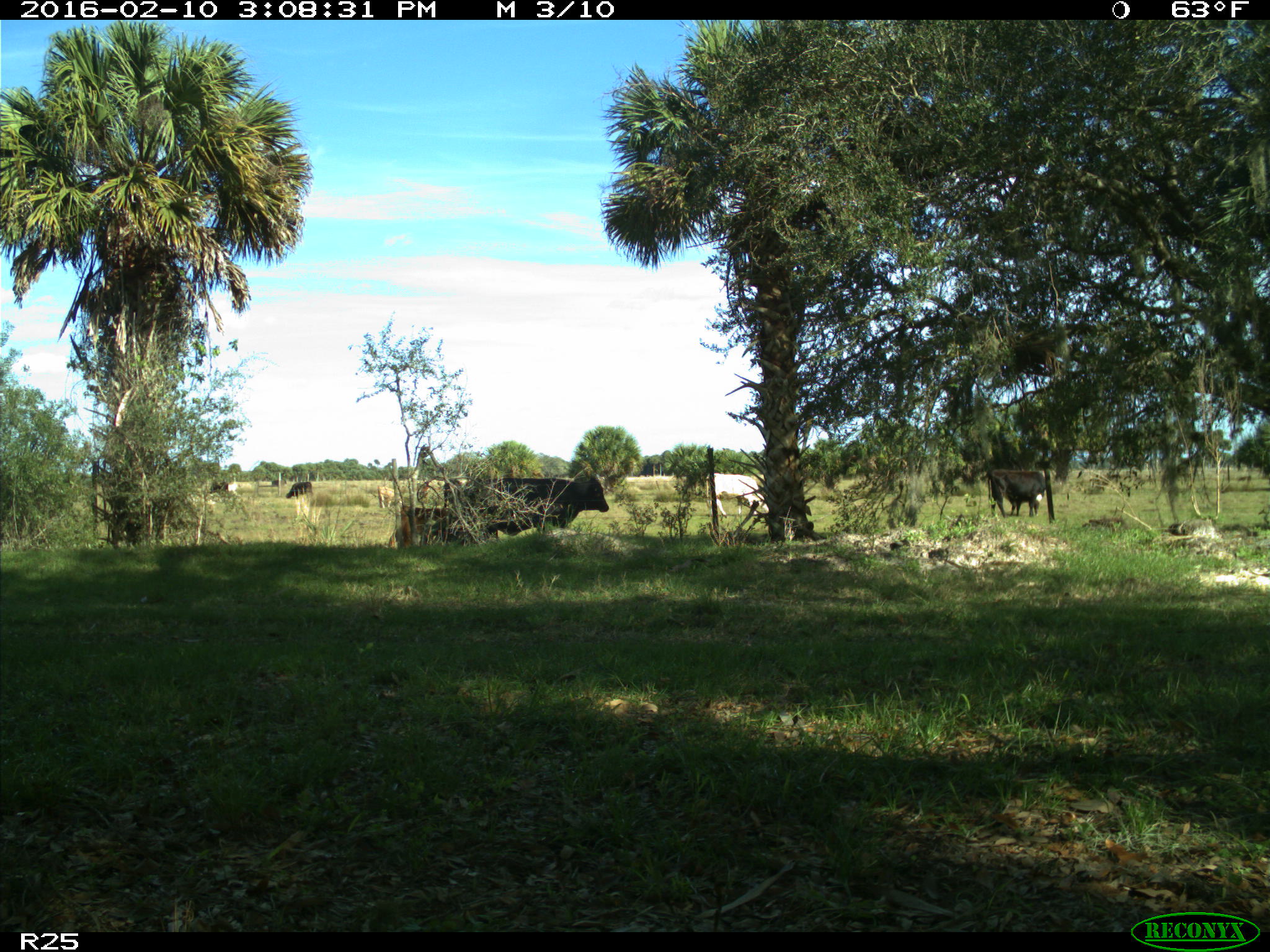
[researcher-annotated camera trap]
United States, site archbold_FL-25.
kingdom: Animalia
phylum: Chordata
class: Mammalia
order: Artiodactyla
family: Bovidae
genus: Bos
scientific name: Bos taurus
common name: domestic cow